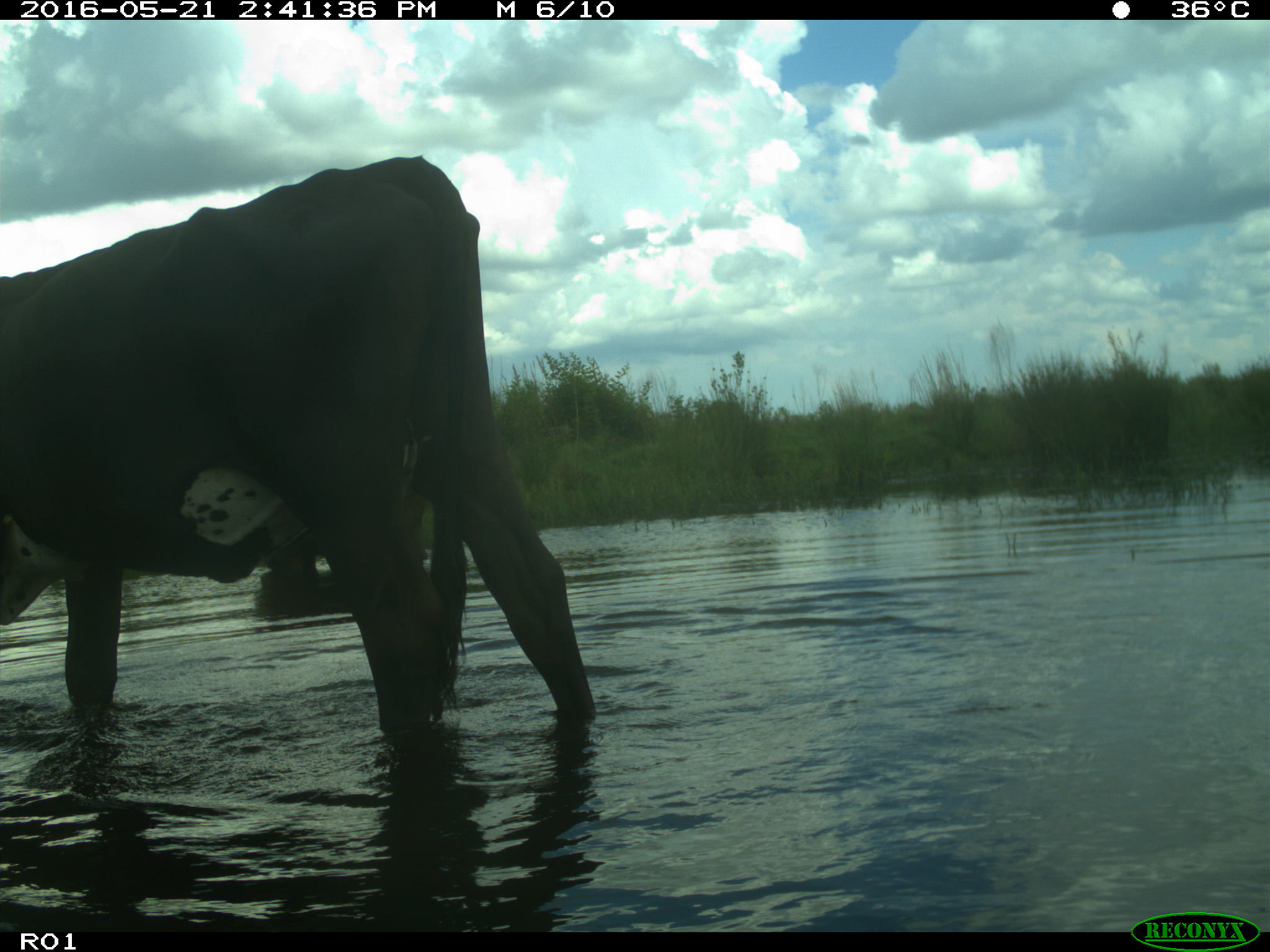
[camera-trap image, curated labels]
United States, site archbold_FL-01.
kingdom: Animalia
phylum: Chordata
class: Mammalia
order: Artiodactyla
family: Bovidae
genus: Bos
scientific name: Bos taurus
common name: domestic cow